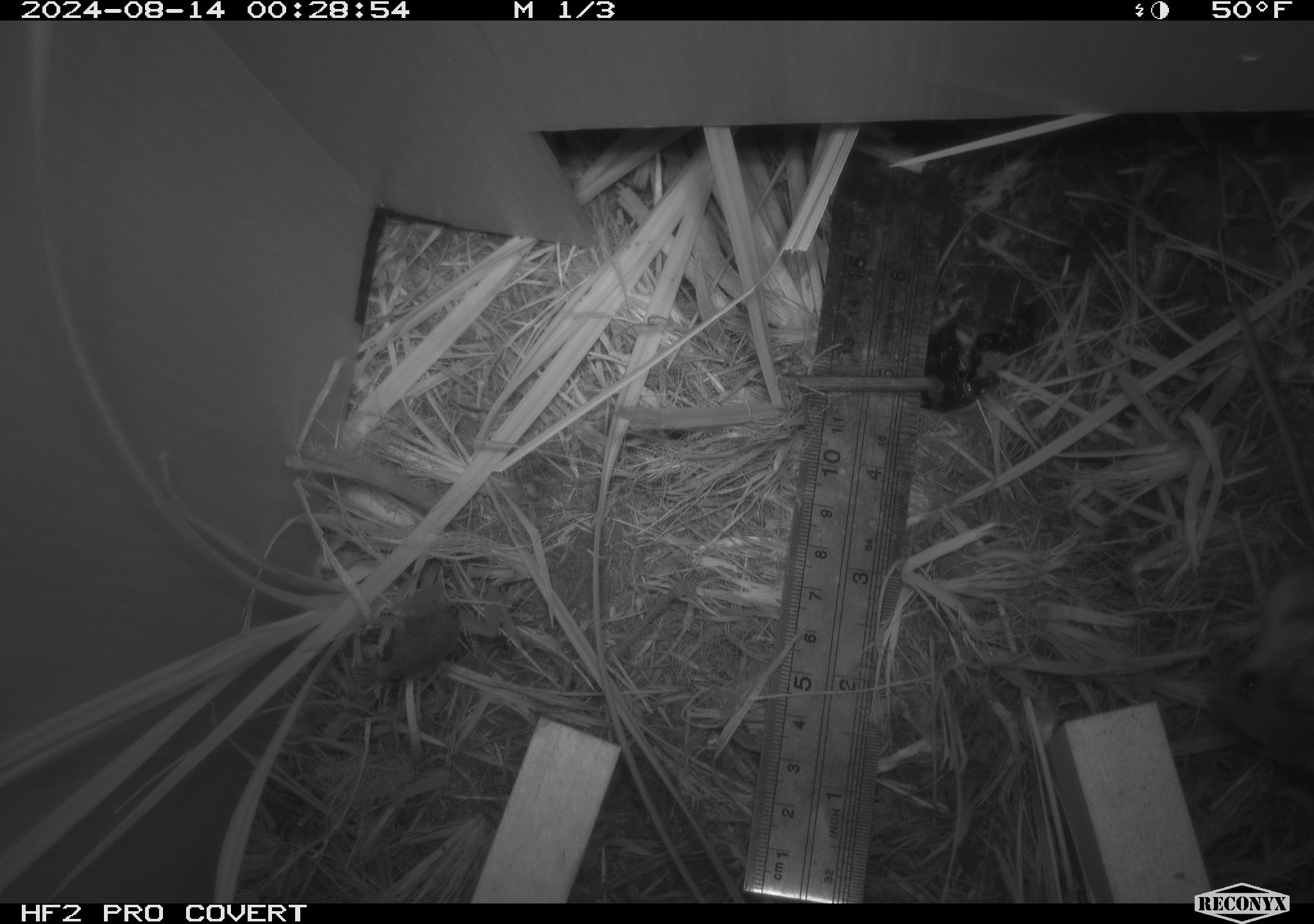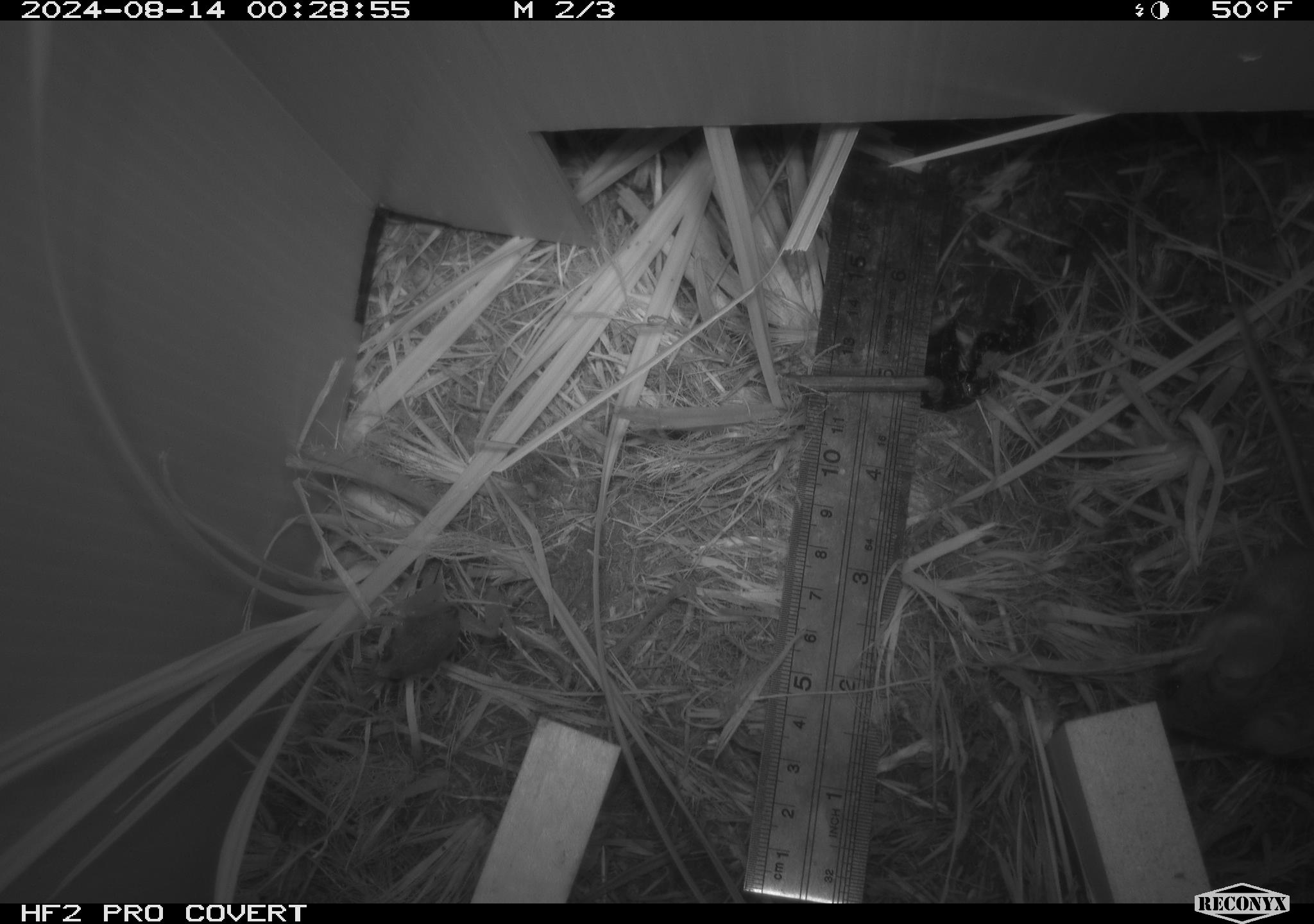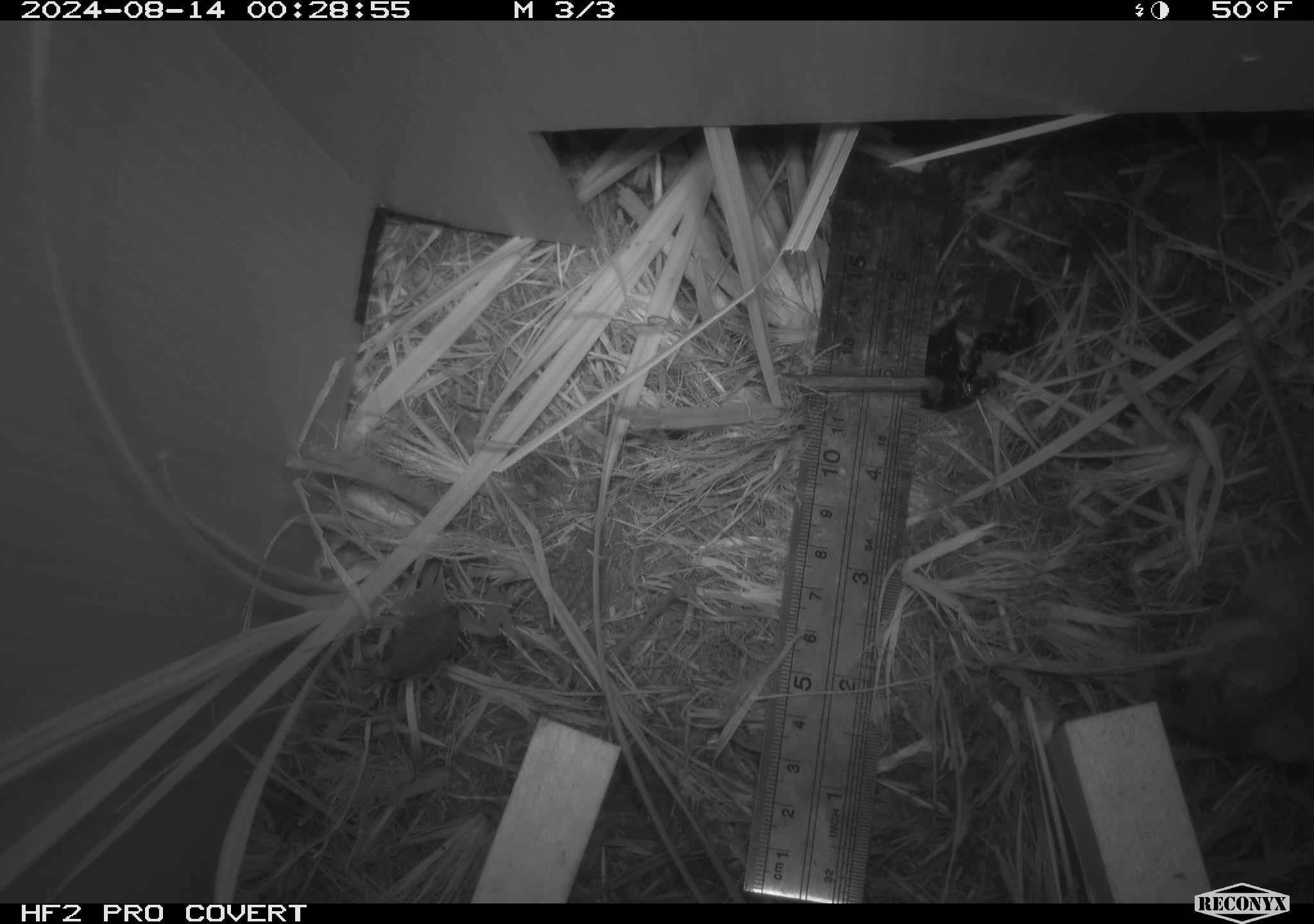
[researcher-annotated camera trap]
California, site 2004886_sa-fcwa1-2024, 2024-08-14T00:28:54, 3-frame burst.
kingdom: Animalia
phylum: Chordata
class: Amphibia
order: Anura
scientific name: Anura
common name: frogs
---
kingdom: Animalia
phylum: Chordata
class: Mammalia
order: Rodentia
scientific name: Rodentia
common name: mouse species